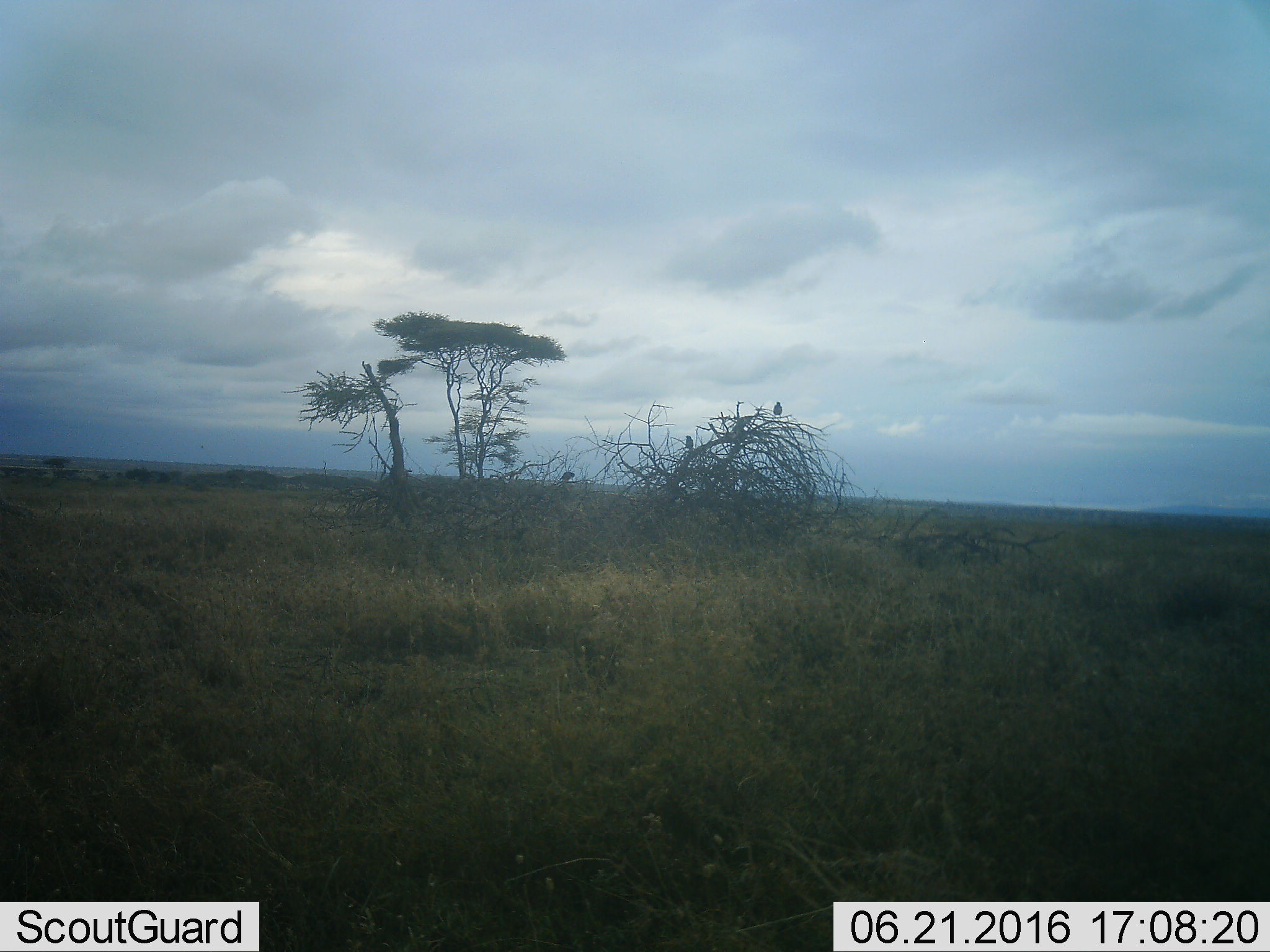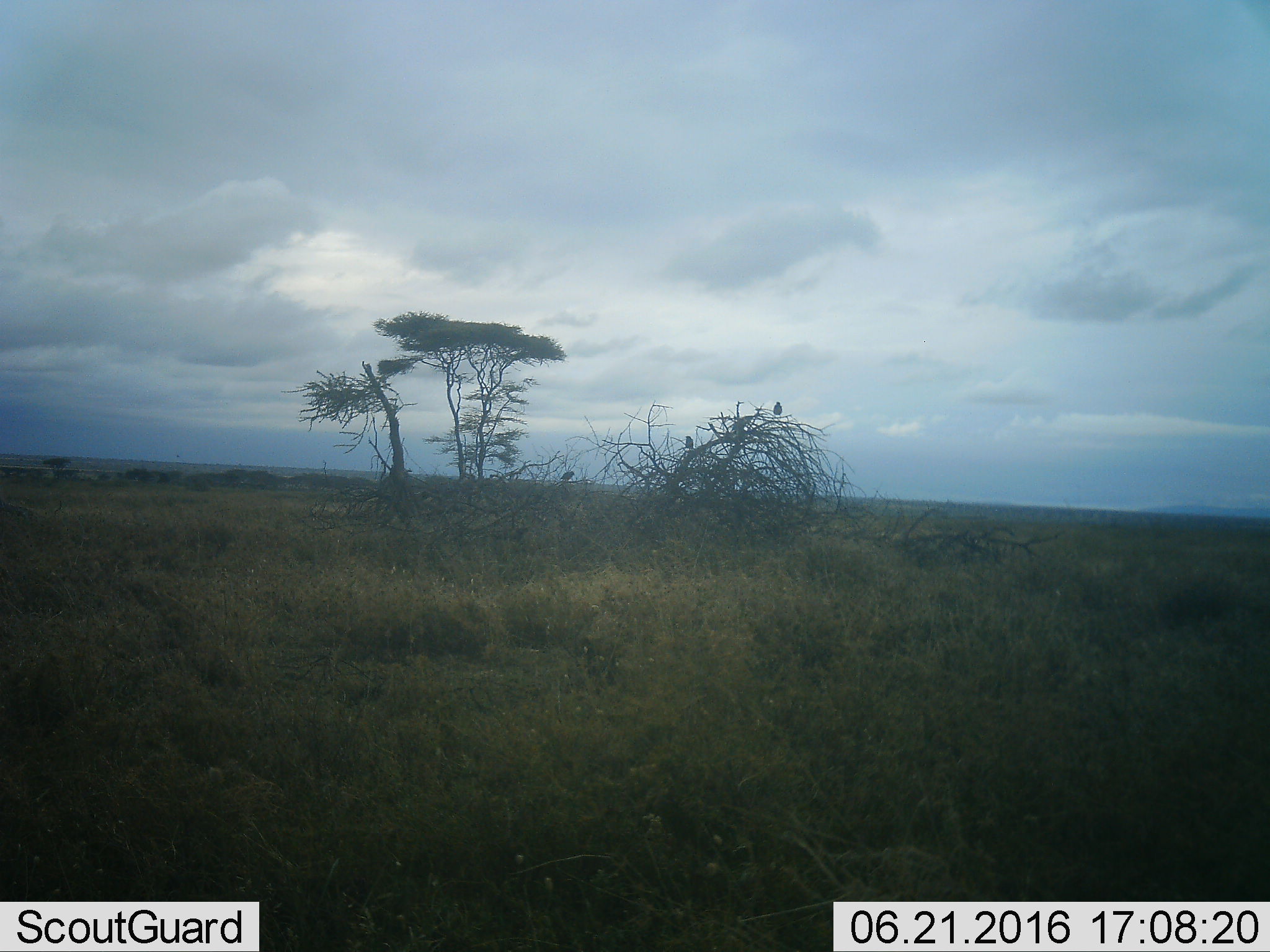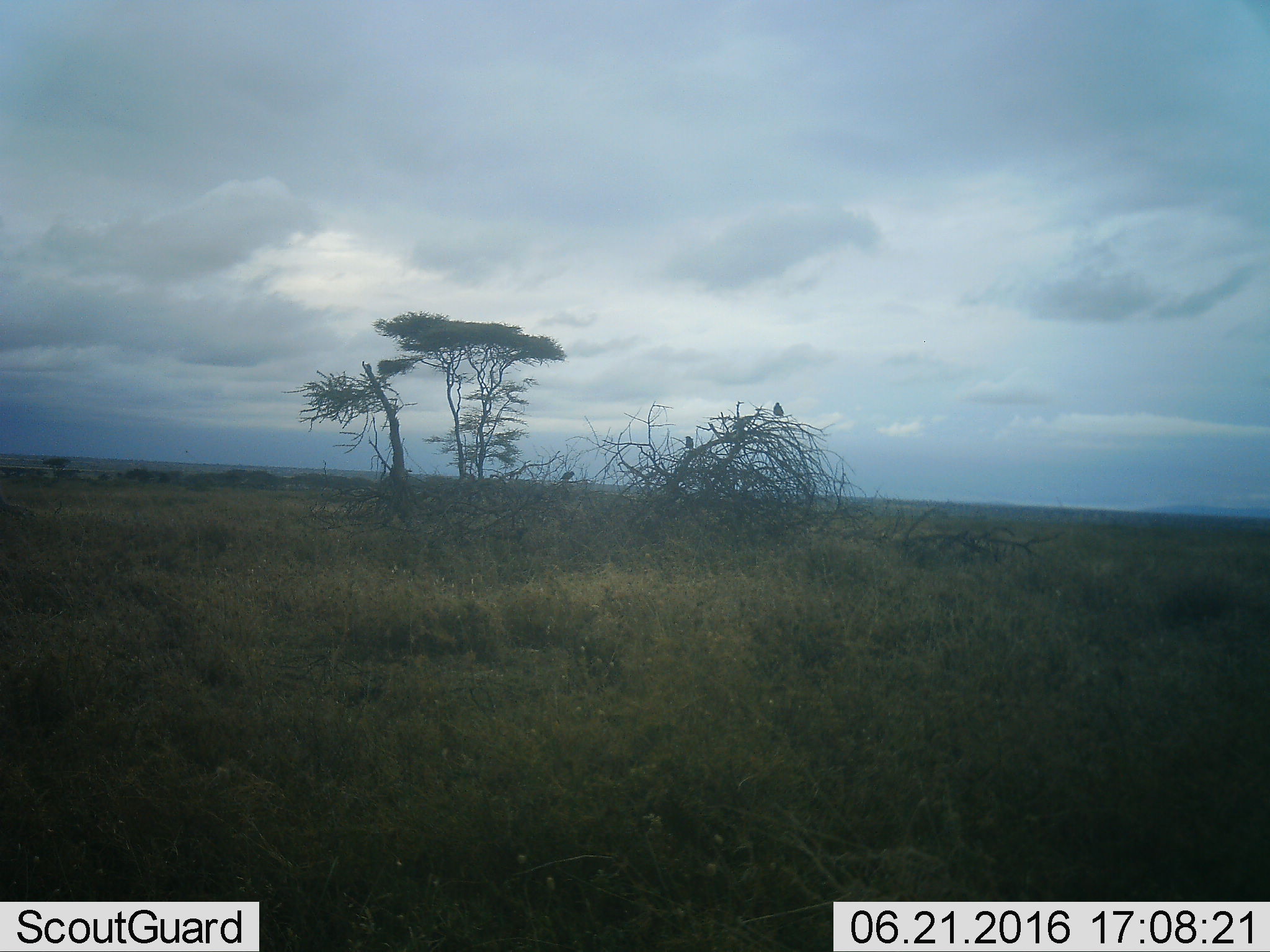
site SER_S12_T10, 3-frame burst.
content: unidentified animal